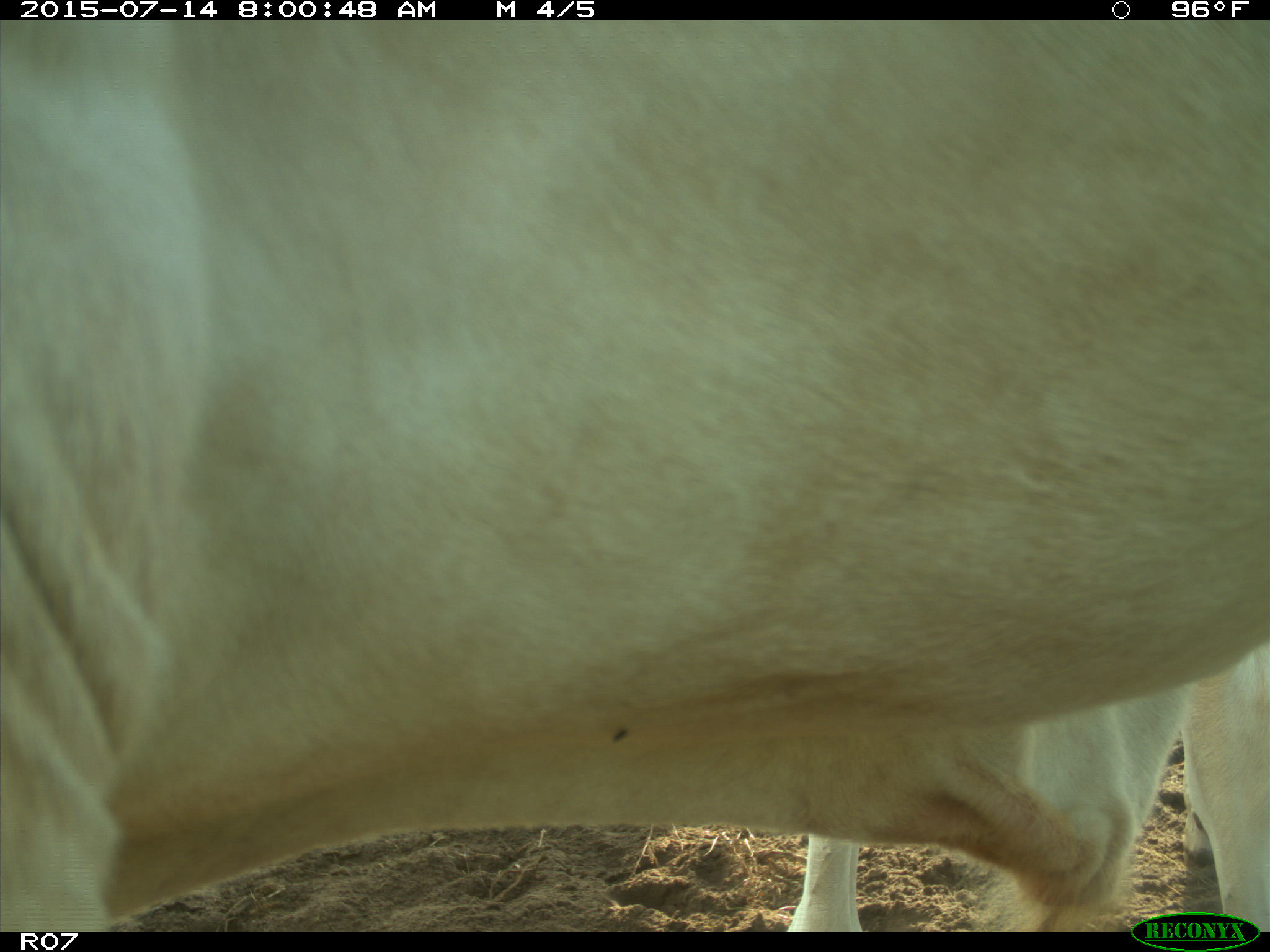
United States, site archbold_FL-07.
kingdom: Animalia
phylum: Chordata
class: Mammalia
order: Artiodactyla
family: Bovidae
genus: Bos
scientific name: Bos taurus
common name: domestic cow